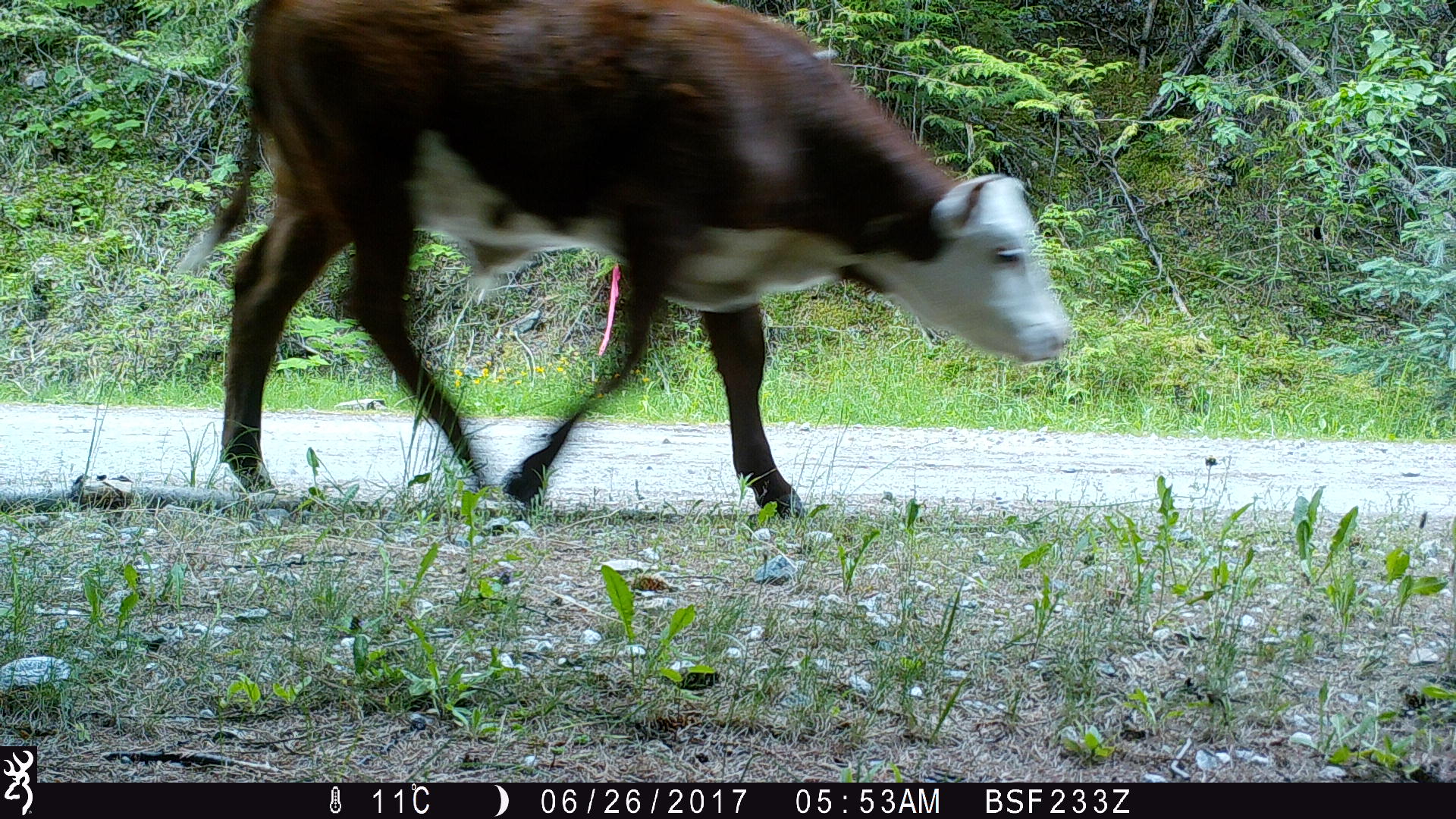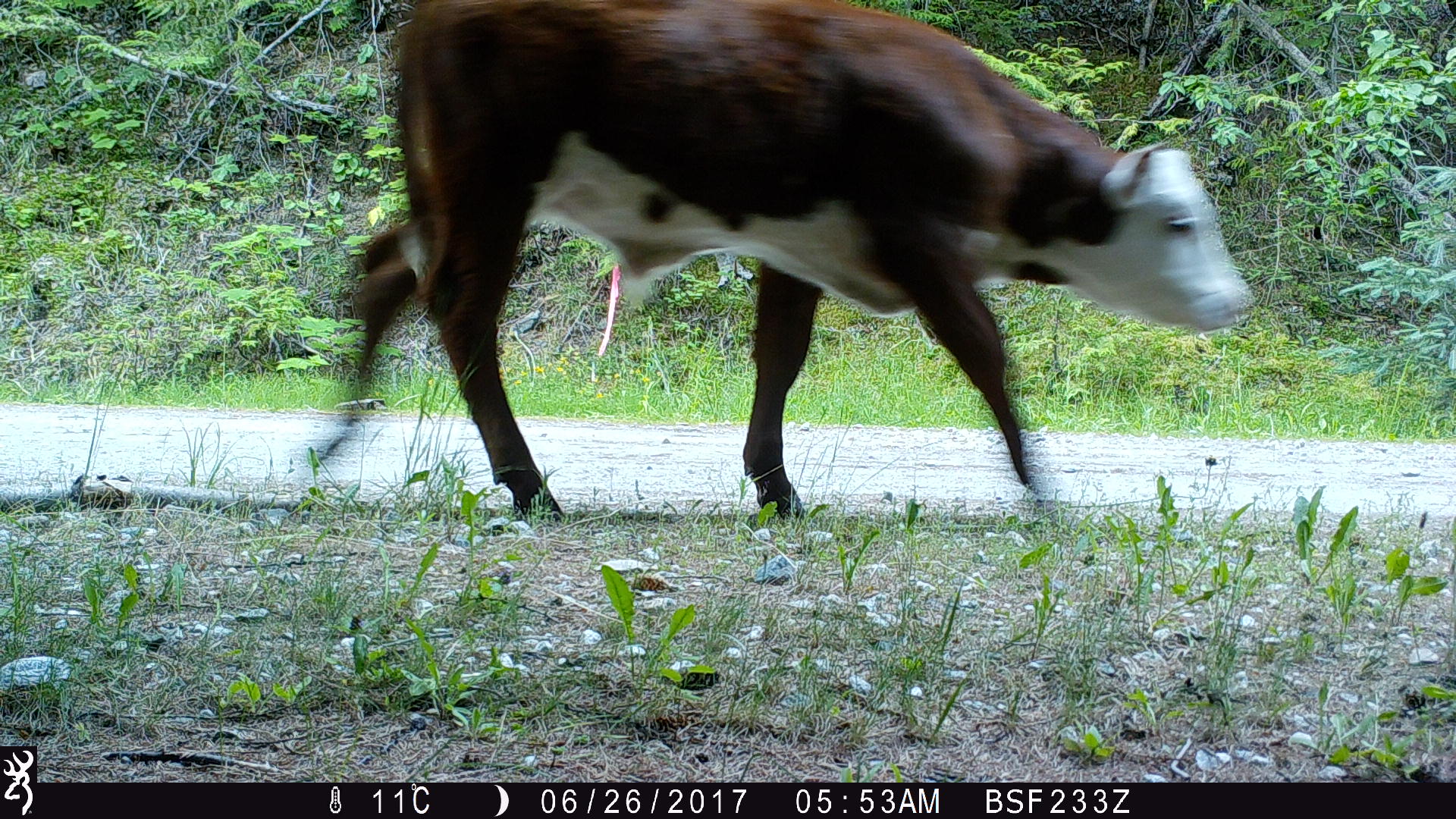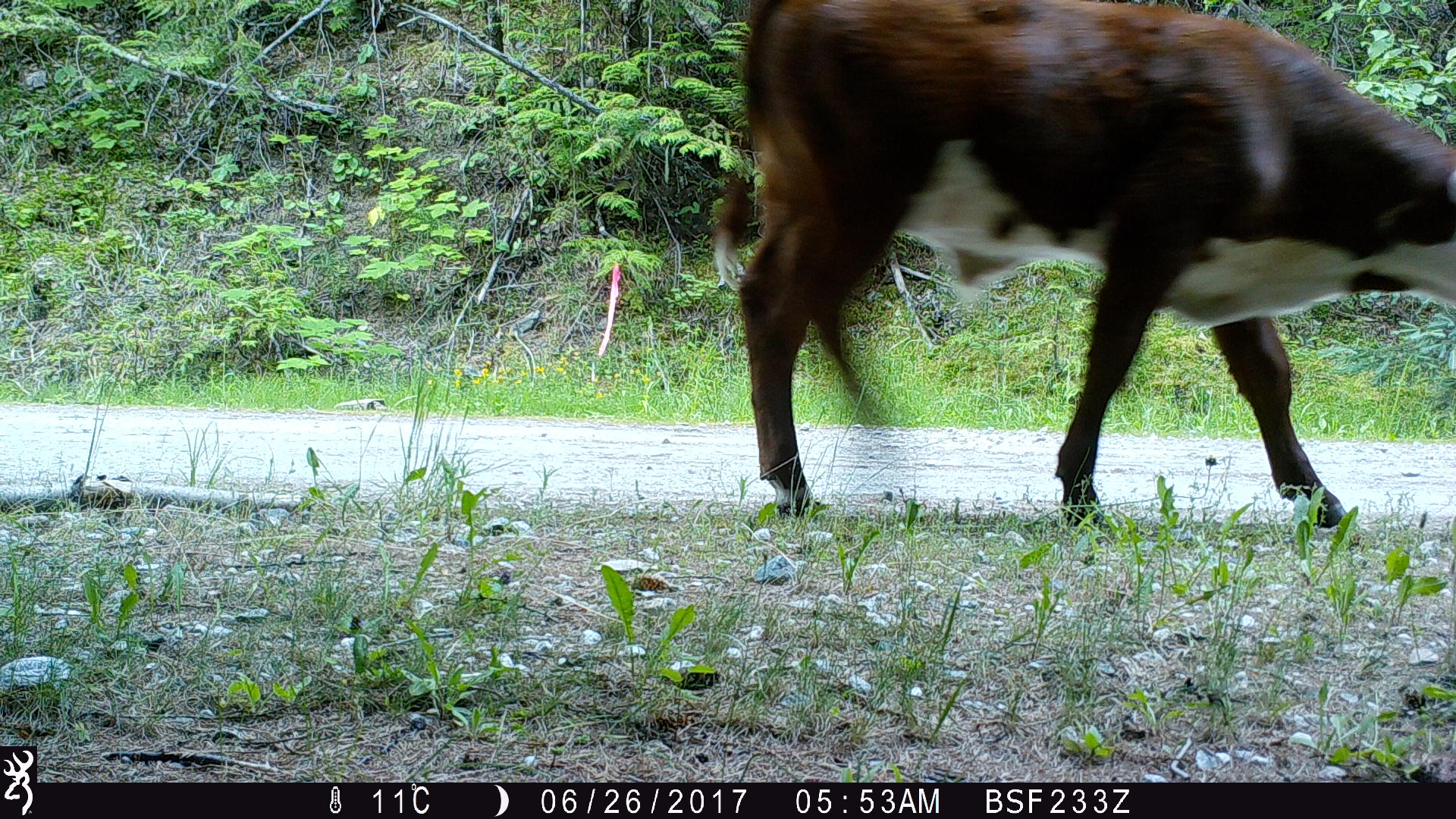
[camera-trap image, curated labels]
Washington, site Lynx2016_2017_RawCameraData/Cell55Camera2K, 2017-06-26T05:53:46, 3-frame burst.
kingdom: Animalia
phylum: Chordata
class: Mammalia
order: Artiodactyla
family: Bovidae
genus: Bos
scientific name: Bos taurus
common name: domestic cattle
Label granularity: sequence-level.